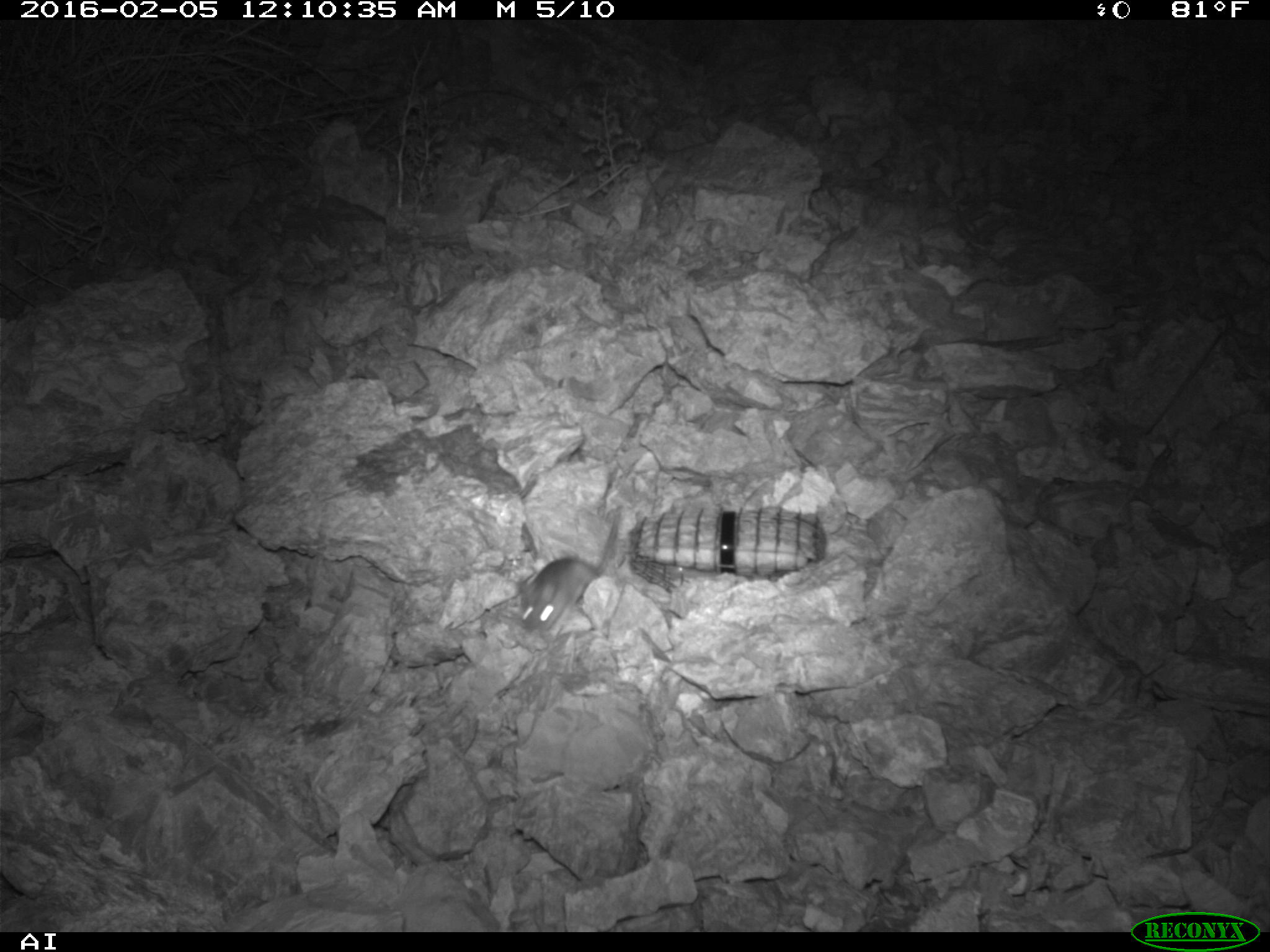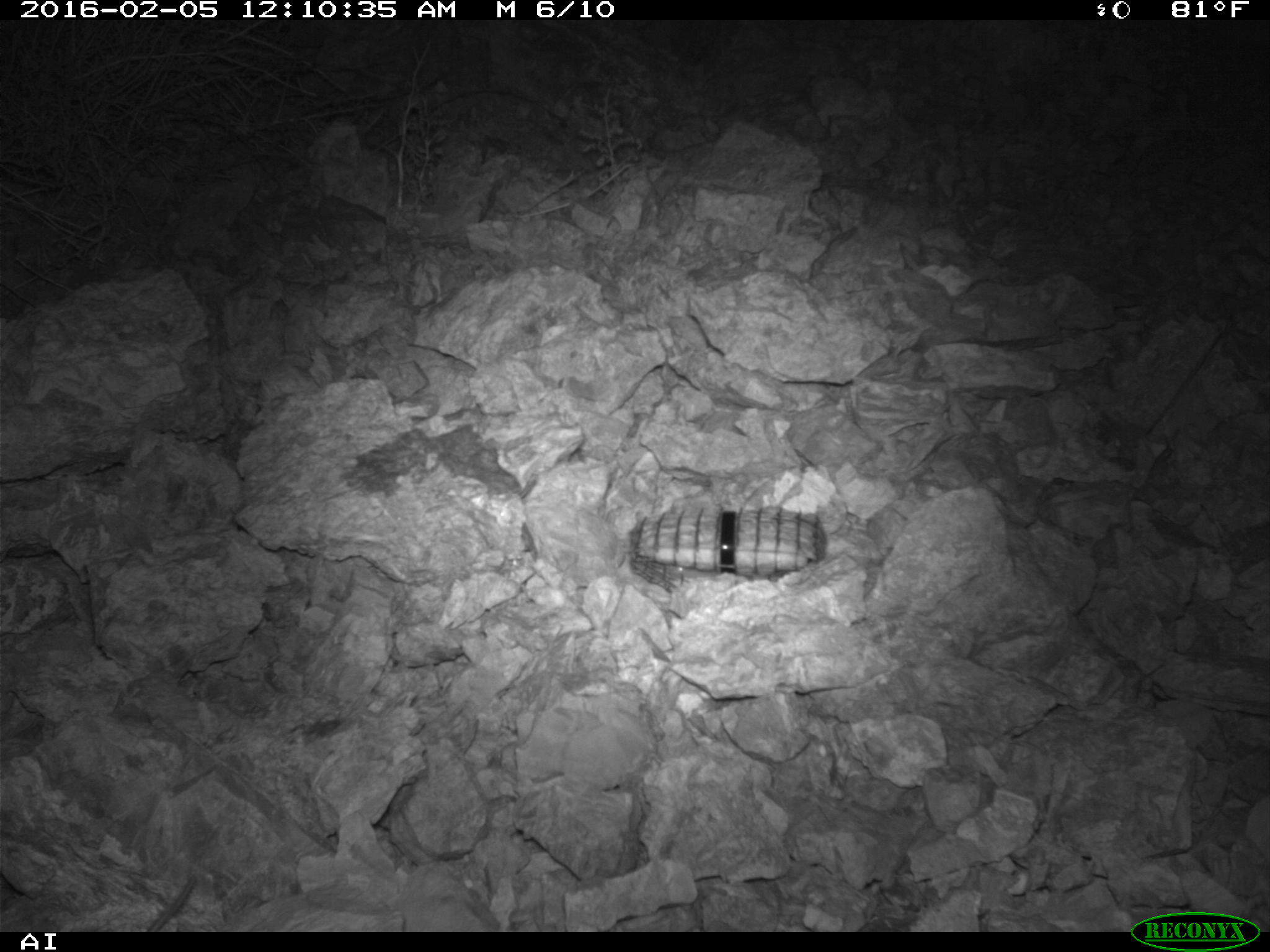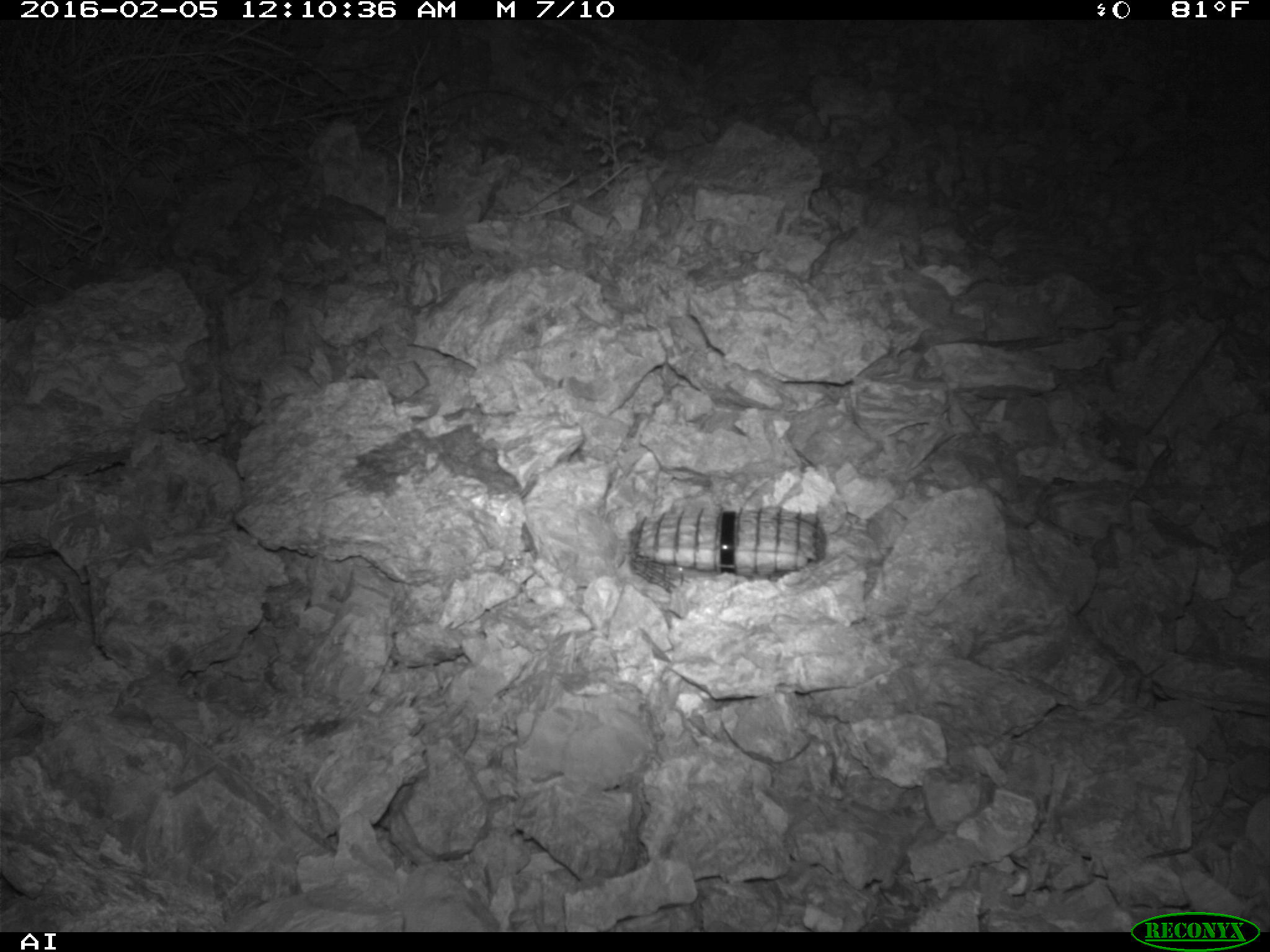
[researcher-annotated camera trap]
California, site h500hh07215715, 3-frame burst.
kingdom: Animalia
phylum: Chordata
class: Mammalia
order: Rodentia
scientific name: Rodentia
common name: rodent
Rodent (Rodentia).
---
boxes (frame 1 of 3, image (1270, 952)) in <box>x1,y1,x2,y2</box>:
rodent: <box>518,508,623,632</box>